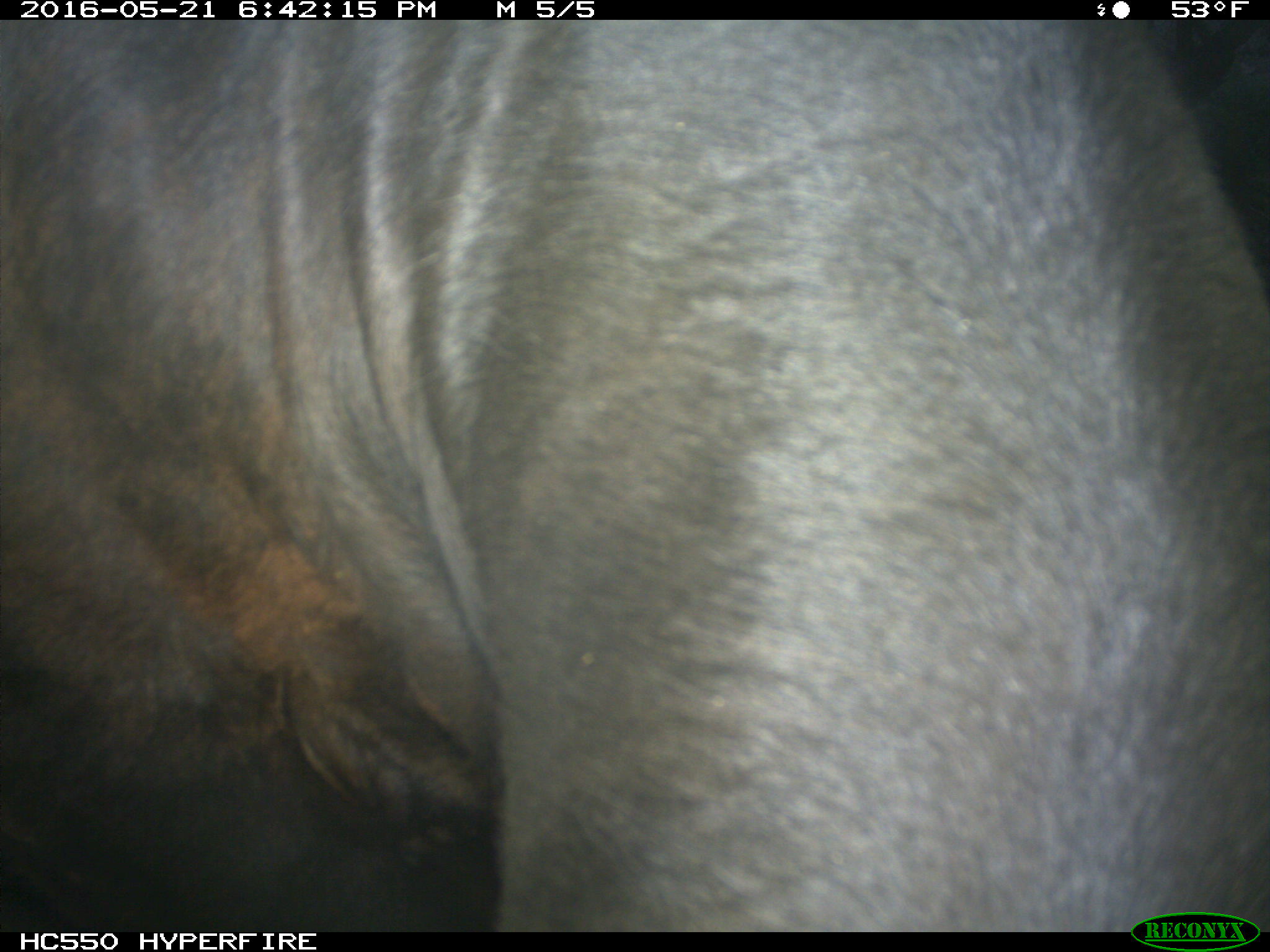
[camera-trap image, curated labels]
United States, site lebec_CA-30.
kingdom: Animalia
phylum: Chordata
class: Mammalia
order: Artiodactyla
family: Bovidae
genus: Bos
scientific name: Bos taurus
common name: domestic cow